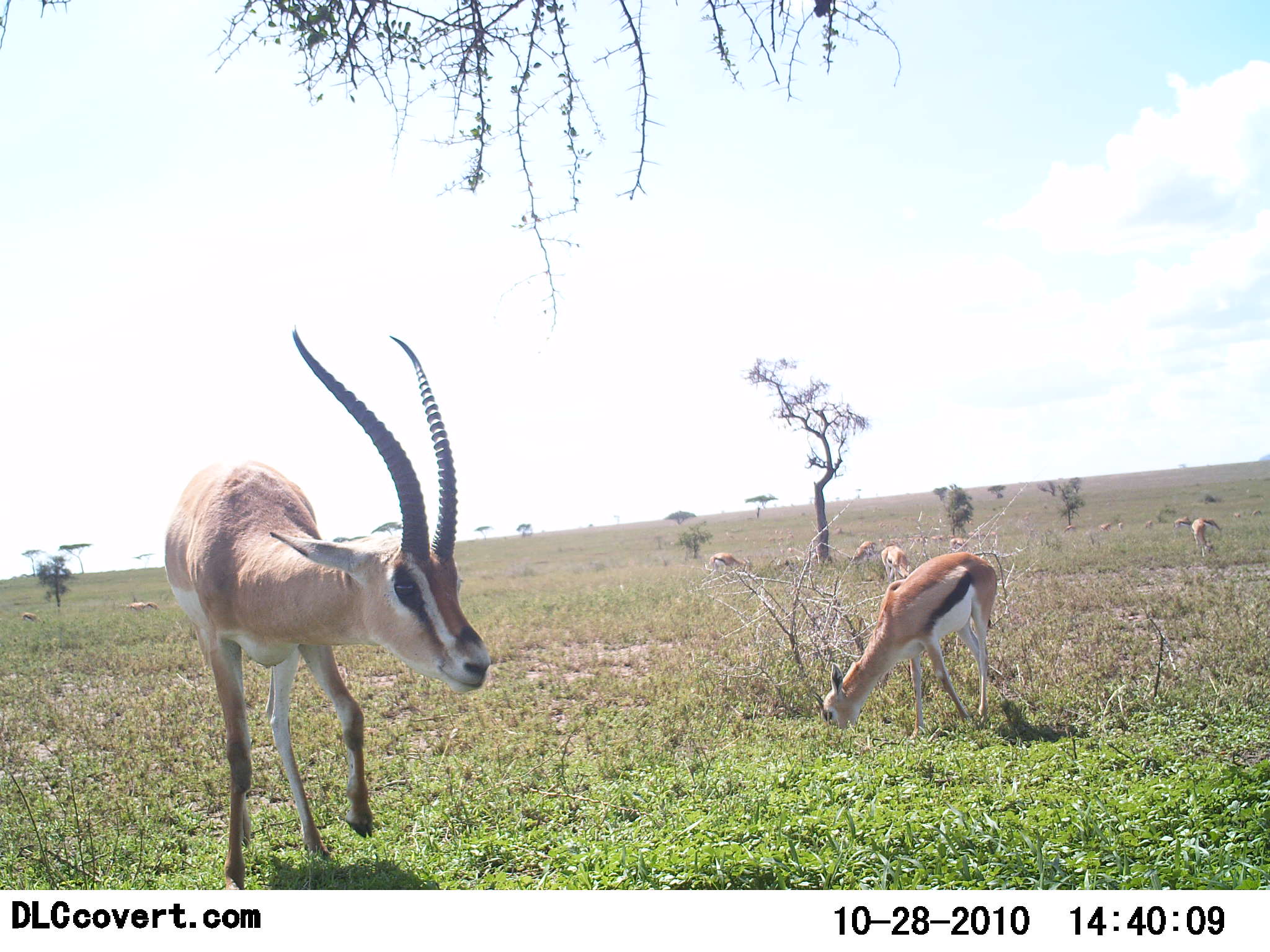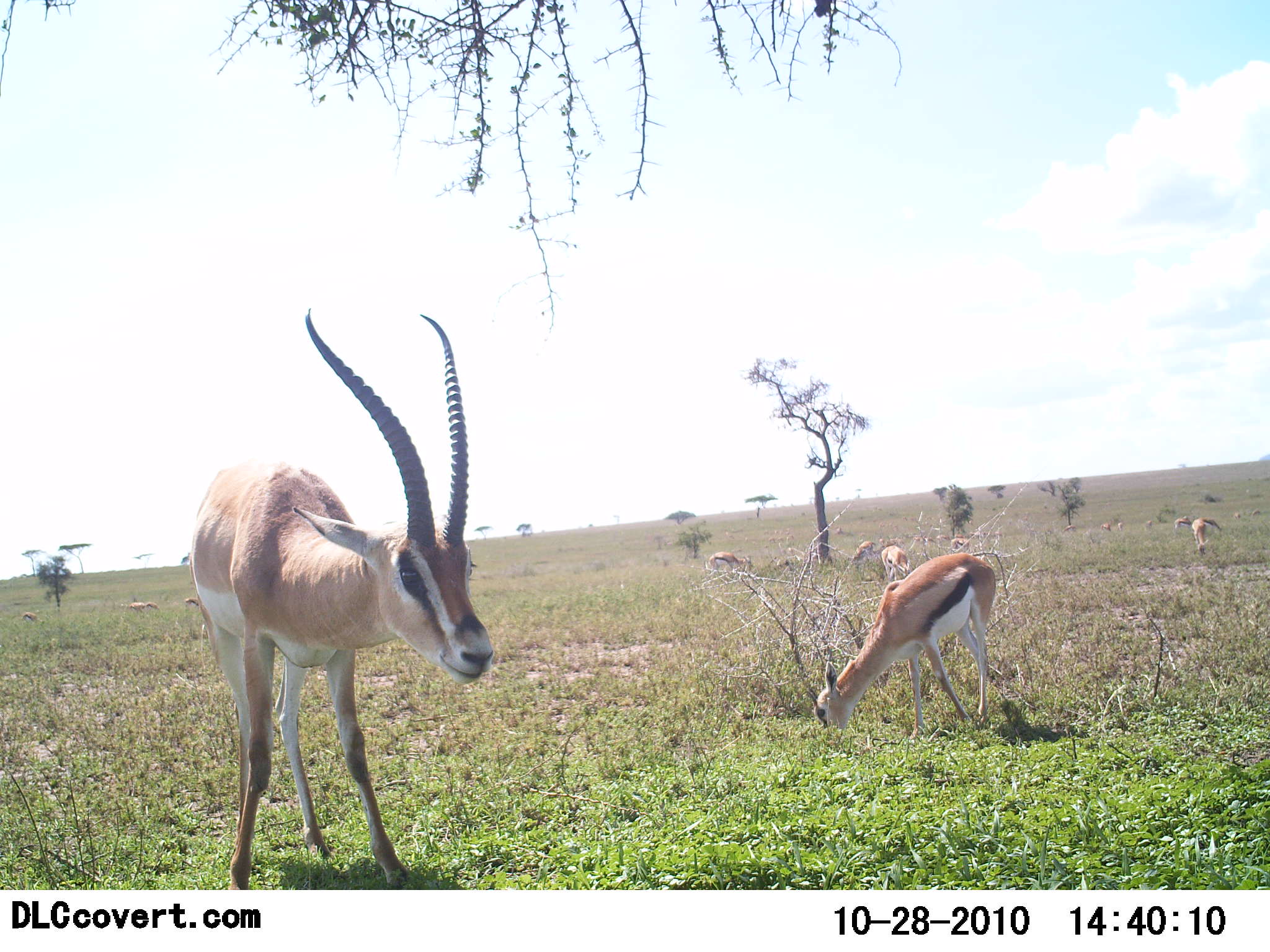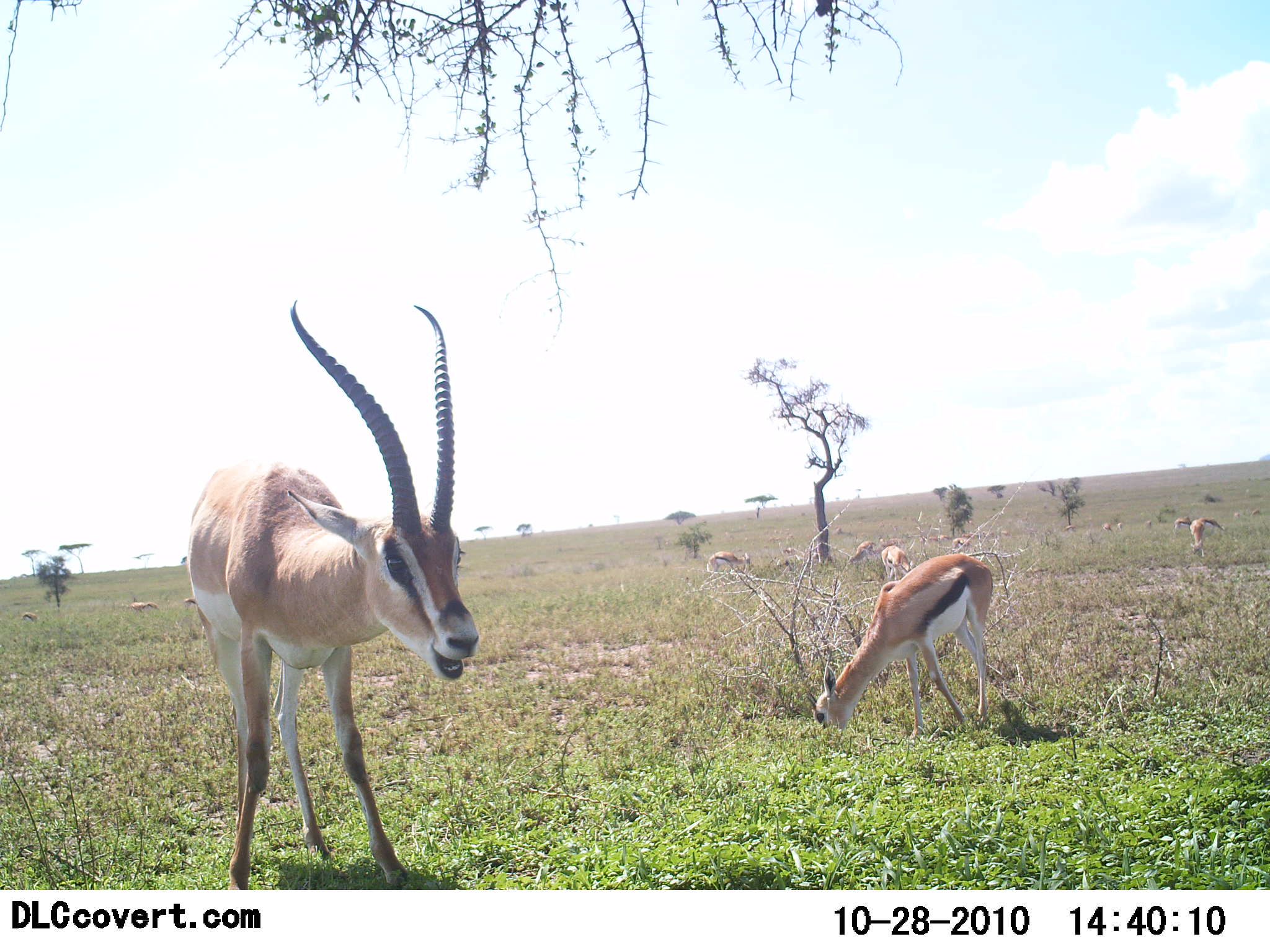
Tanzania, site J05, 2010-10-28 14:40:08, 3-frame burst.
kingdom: Animalia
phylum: Chordata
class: Mammalia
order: Artiodactyla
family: Bovidae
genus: Nanger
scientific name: Nanger granti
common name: grant's gazelle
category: gazellegrants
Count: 6.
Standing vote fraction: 75%.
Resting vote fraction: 6%.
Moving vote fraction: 6%.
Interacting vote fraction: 12%.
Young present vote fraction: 12%.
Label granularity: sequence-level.